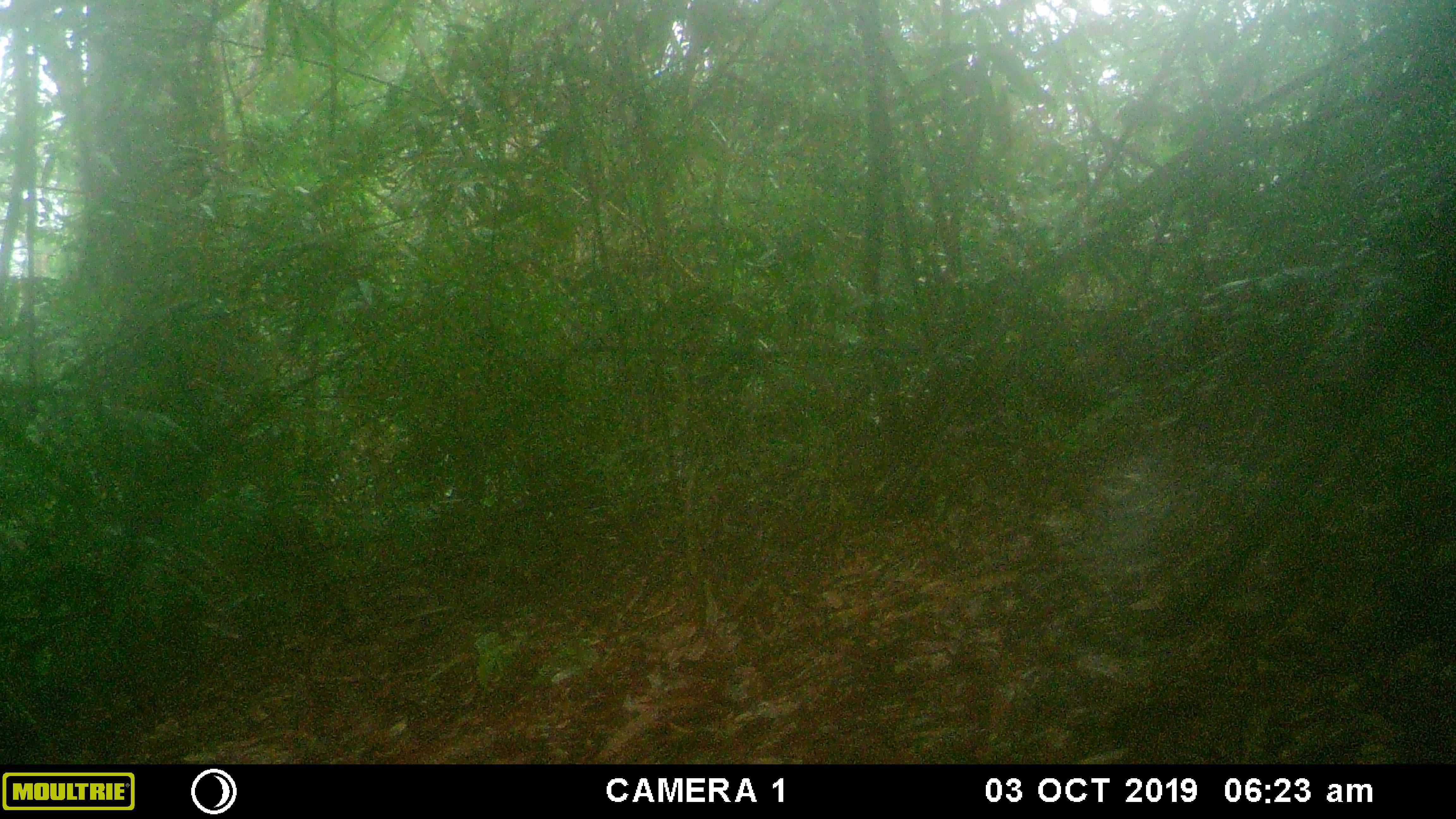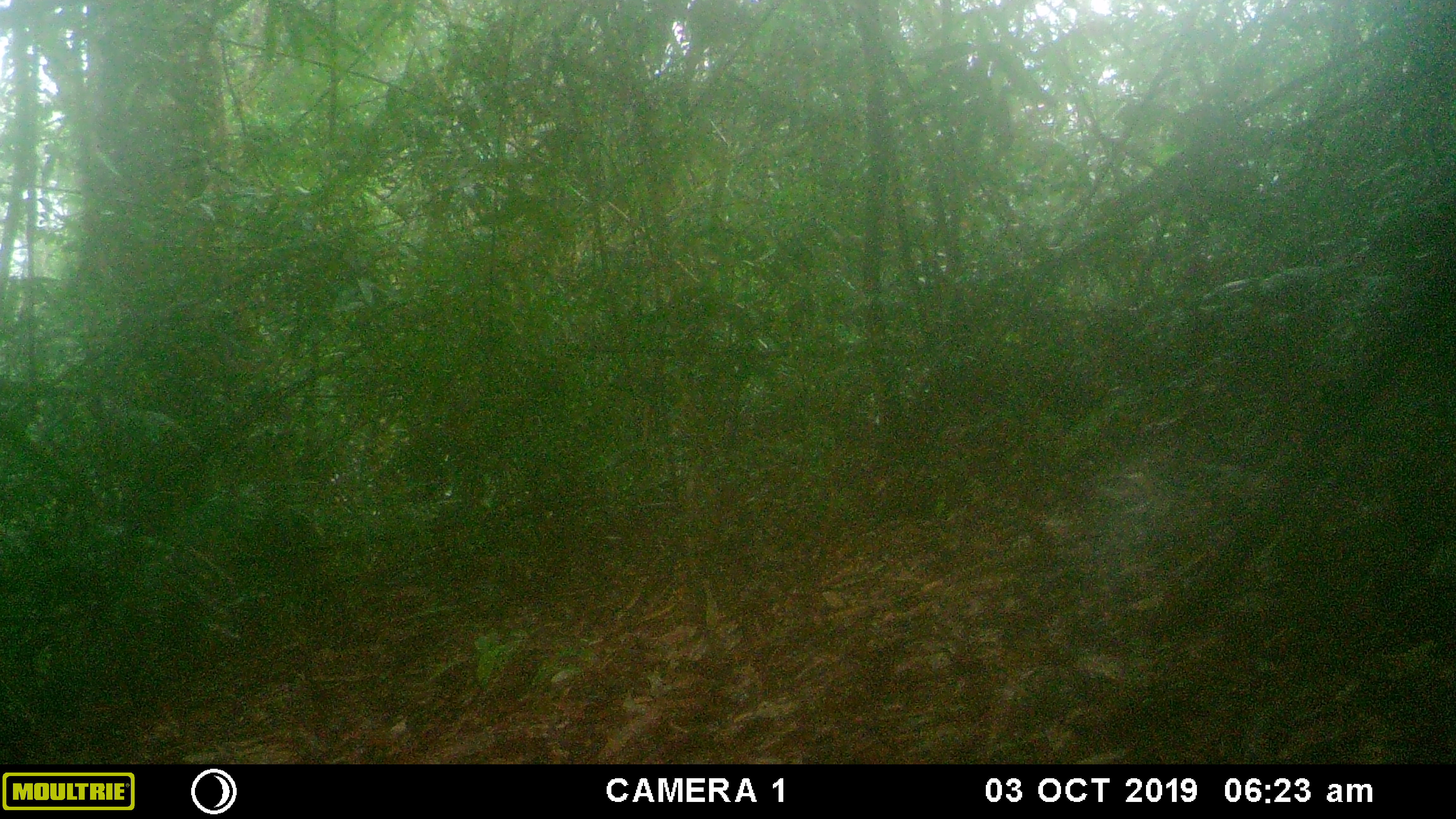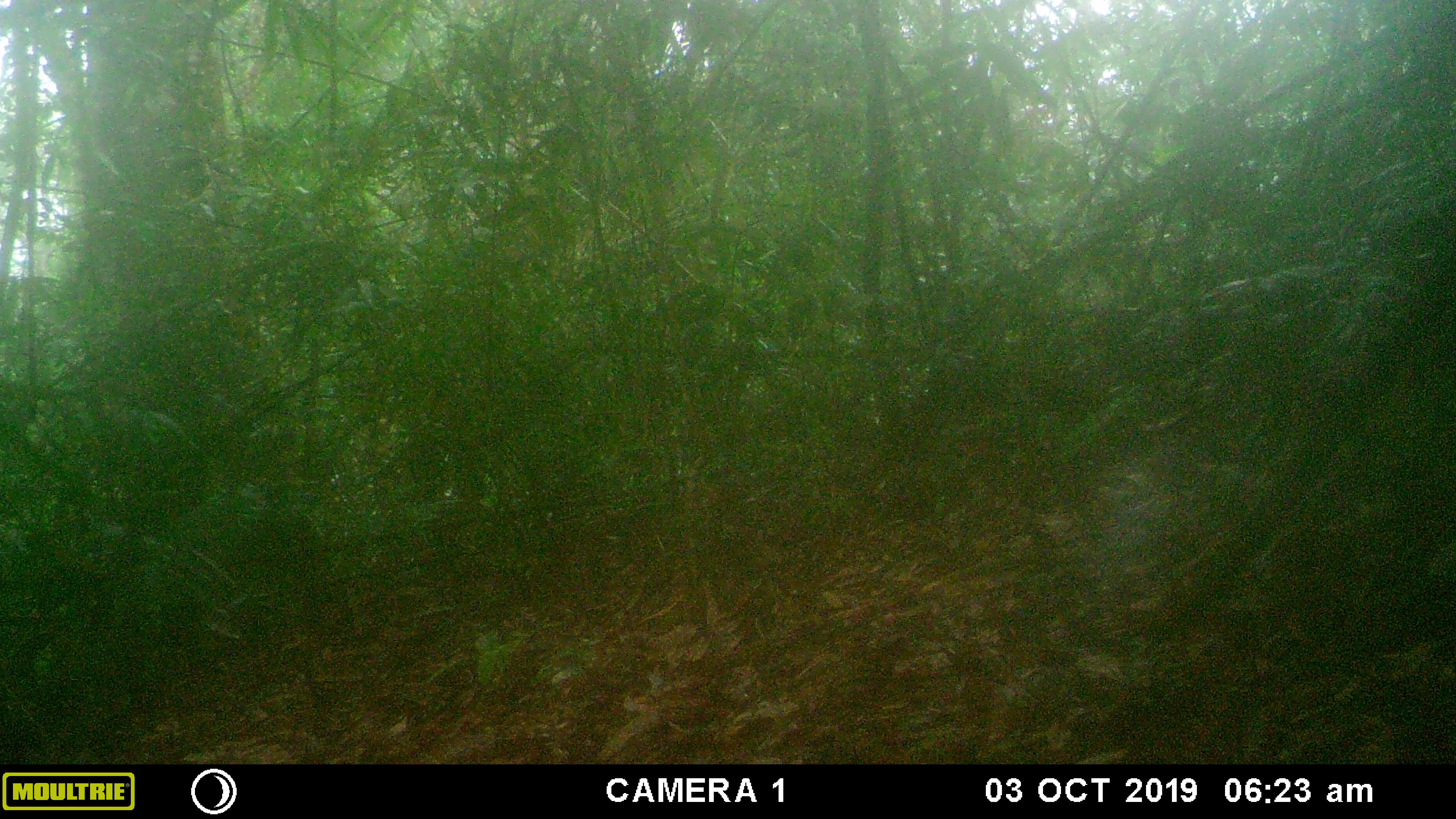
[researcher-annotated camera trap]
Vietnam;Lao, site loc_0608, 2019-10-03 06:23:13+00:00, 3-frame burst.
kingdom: Animalia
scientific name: Animalia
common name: animal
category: unidentified animal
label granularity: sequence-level